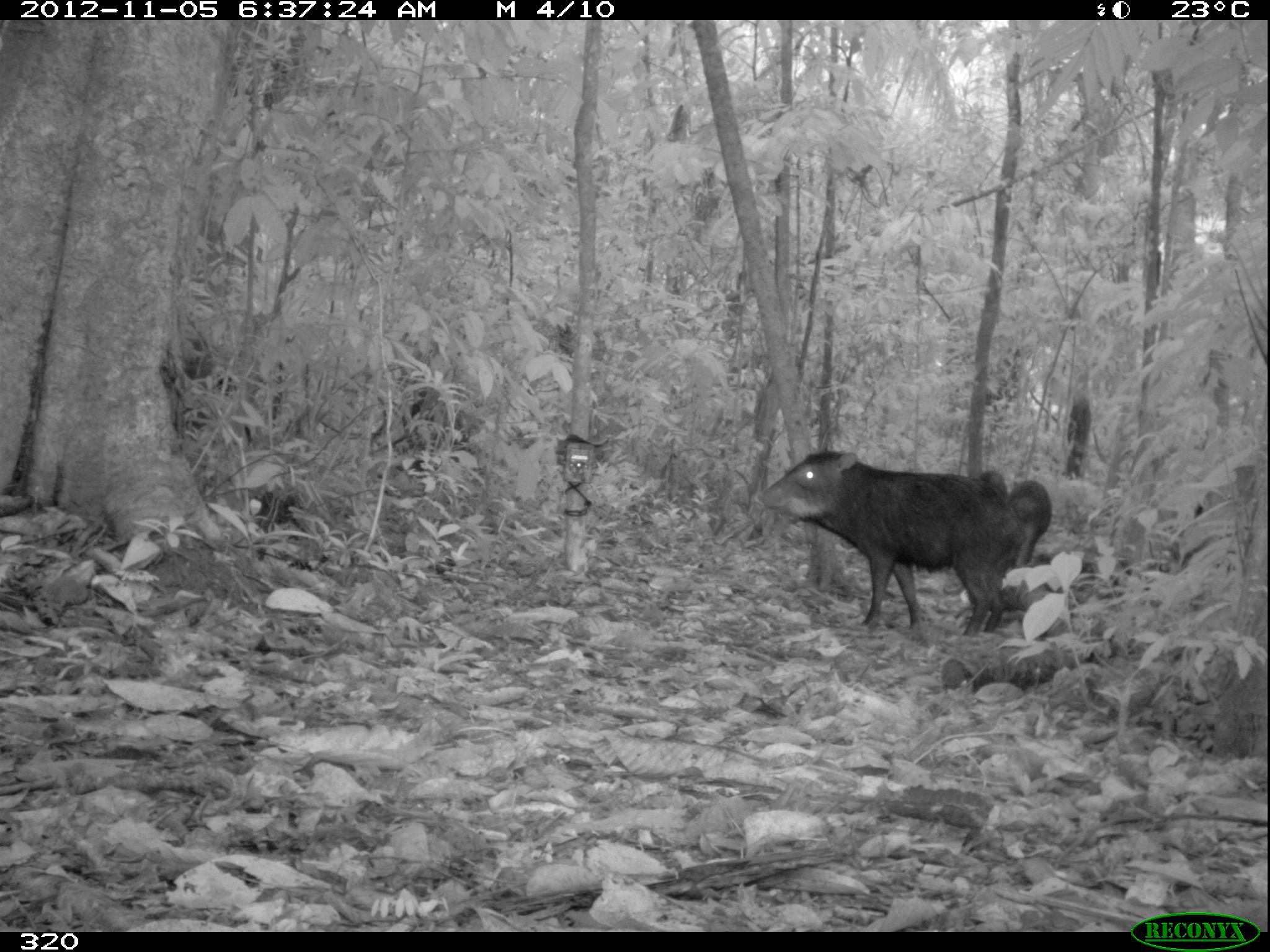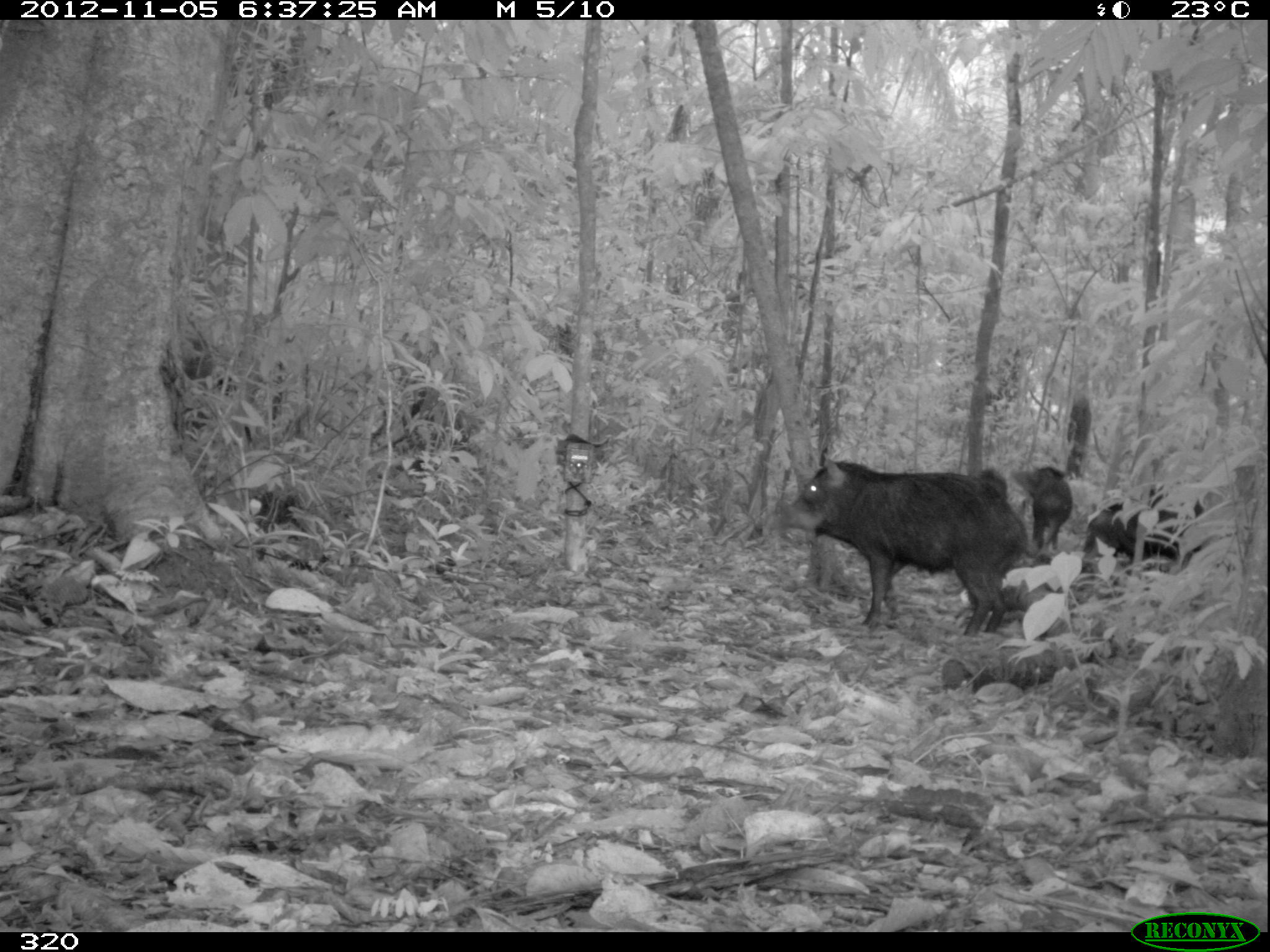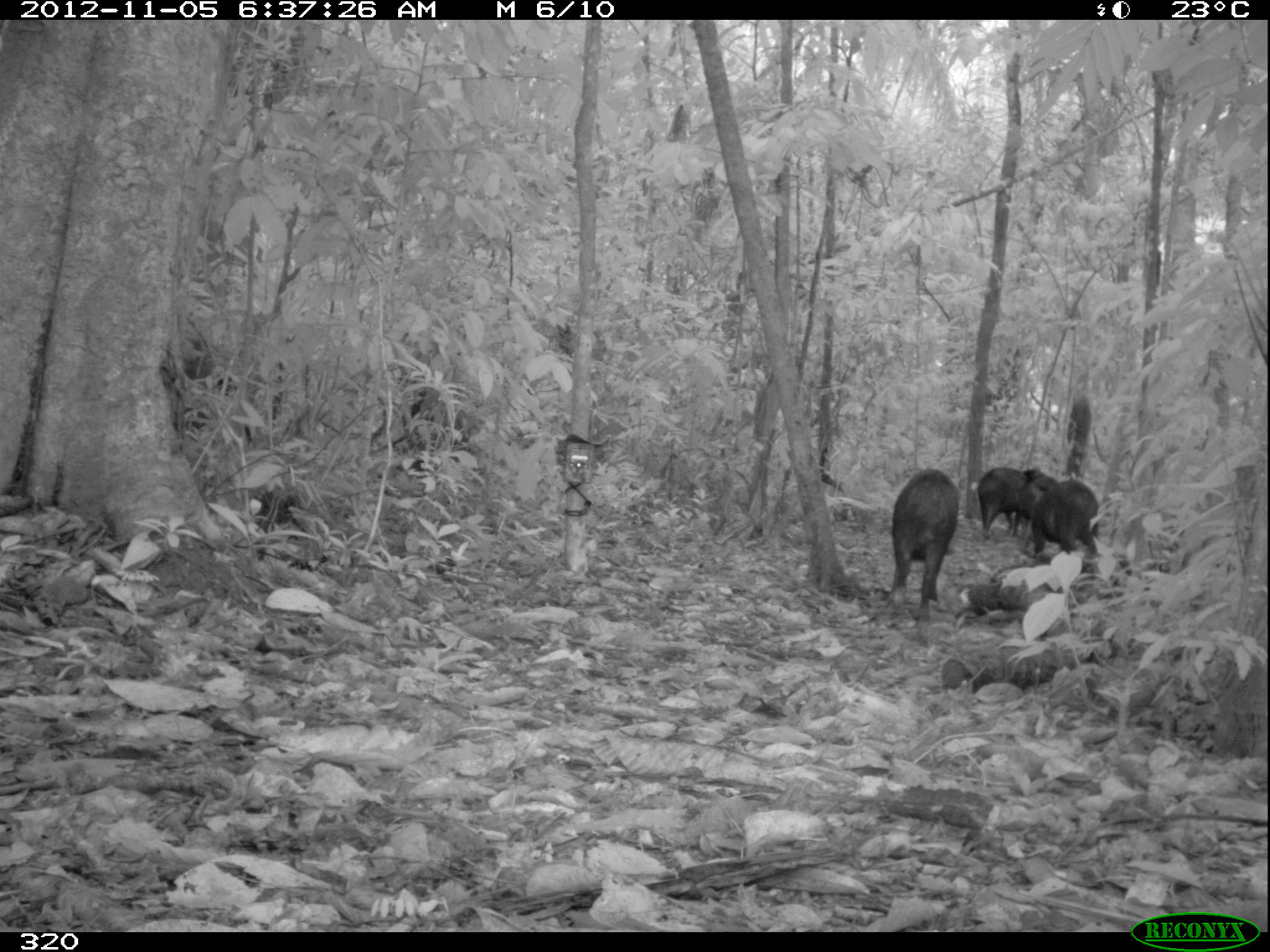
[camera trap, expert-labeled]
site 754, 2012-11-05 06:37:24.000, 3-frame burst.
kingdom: Animalia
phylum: Chordata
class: Mammalia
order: Artiodactyla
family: Tayassuidae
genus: Tayassu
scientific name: Tayassu pecari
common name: white-lipped peccary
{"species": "Tayassu pecari (white-lipped peccary)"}